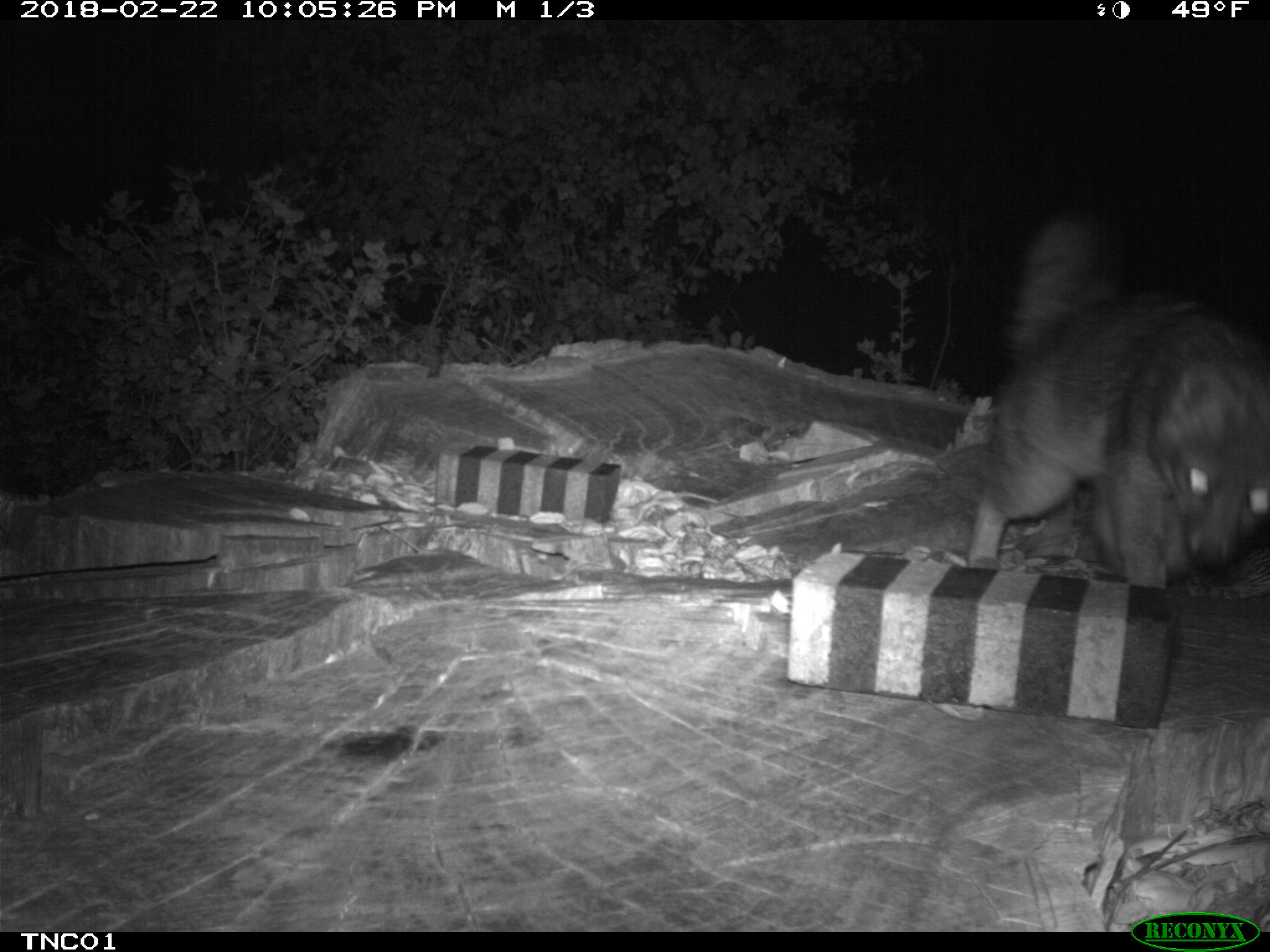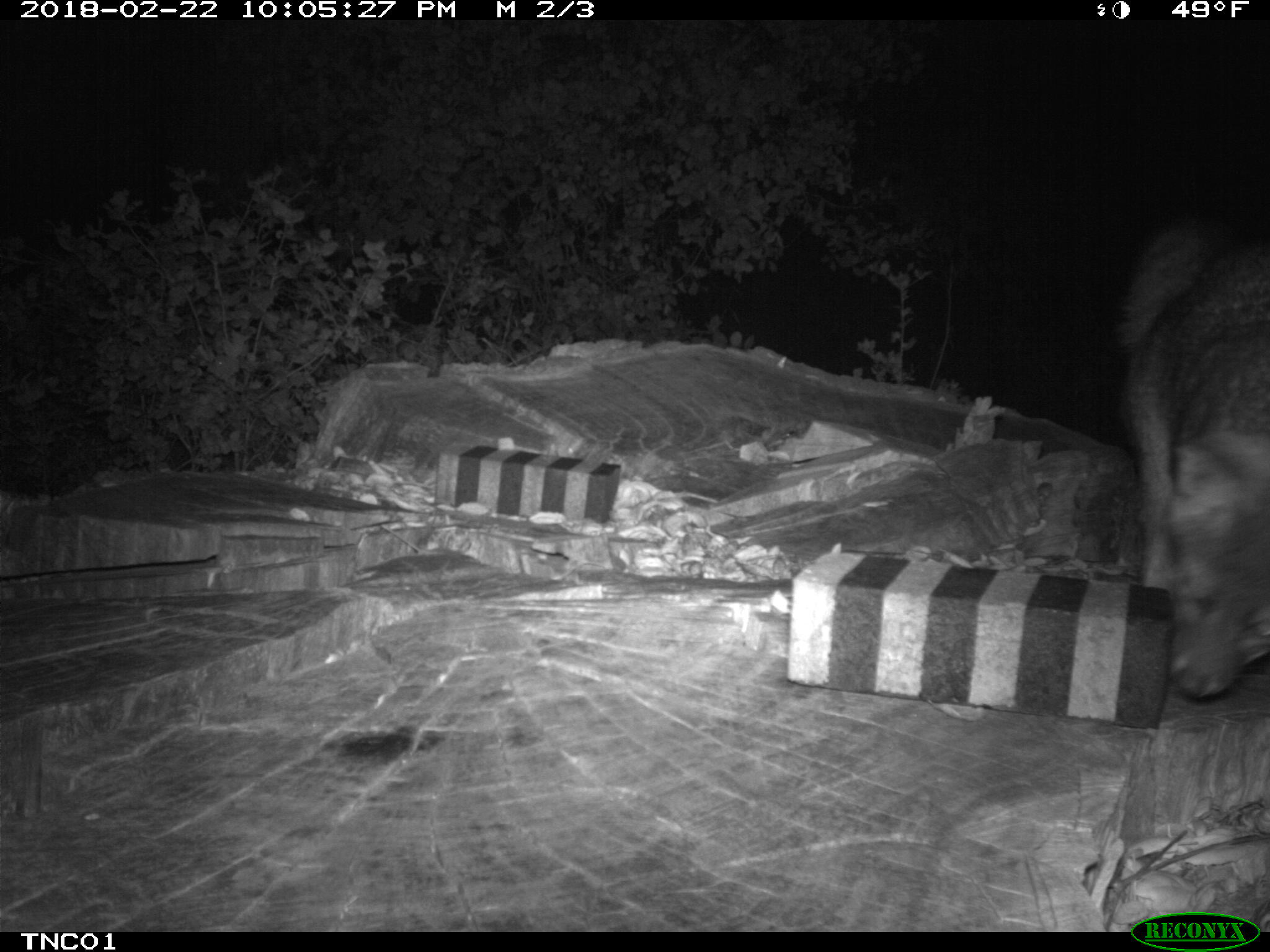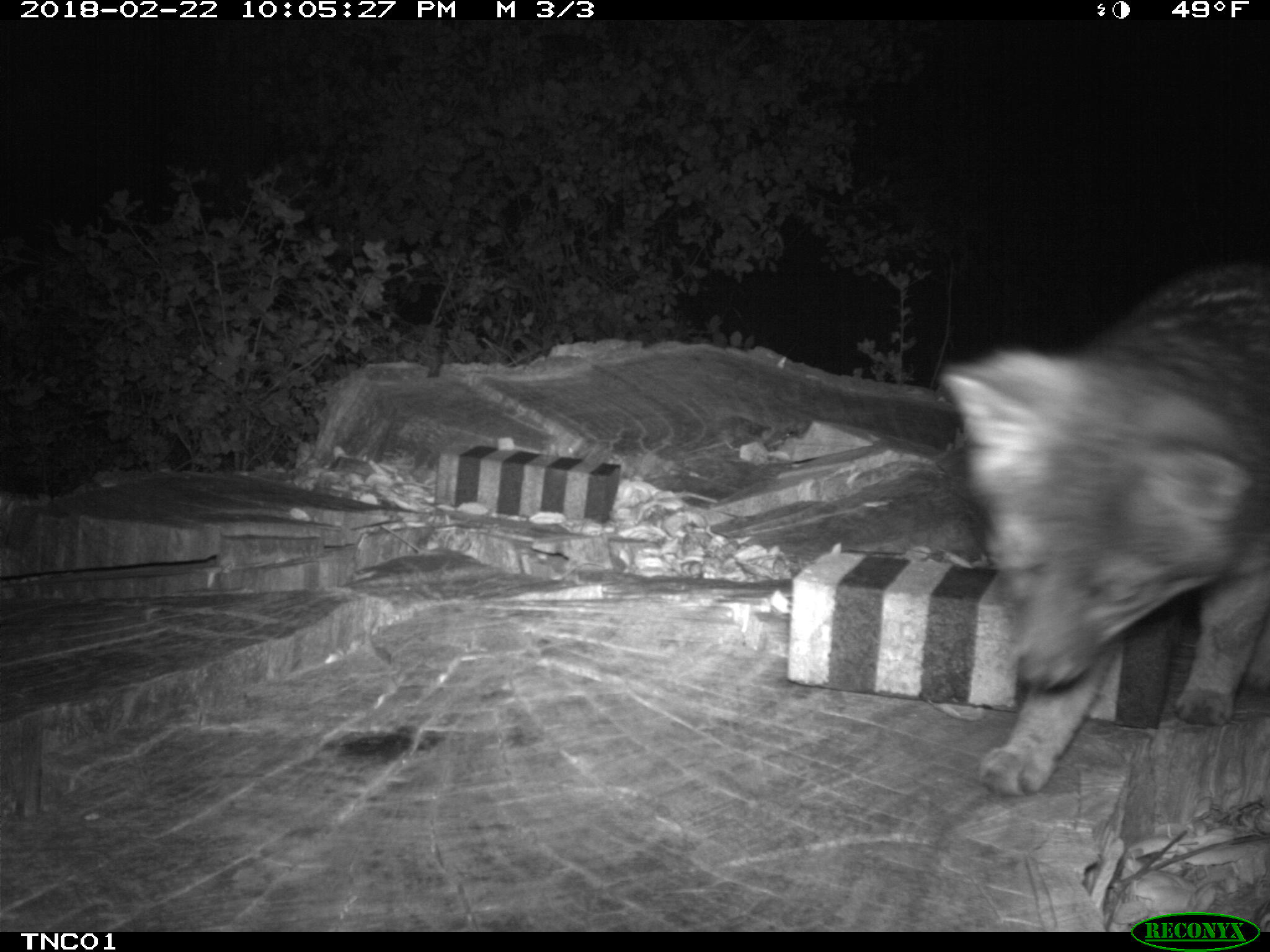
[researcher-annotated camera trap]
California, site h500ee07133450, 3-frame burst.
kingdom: Animalia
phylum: Chordata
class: Mammalia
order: Carnivora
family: Canidae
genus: Urocyon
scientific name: Urocyon littoralis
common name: island fox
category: fox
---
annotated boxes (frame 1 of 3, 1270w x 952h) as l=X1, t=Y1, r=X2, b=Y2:
fox: l=963, t=211, r=1269, b=590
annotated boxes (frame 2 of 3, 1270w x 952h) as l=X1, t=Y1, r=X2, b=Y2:
fox: l=1121, t=221, r=1268, b=697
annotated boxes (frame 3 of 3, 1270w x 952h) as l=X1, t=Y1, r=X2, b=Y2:
fox: l=938, t=262, r=1269, b=797